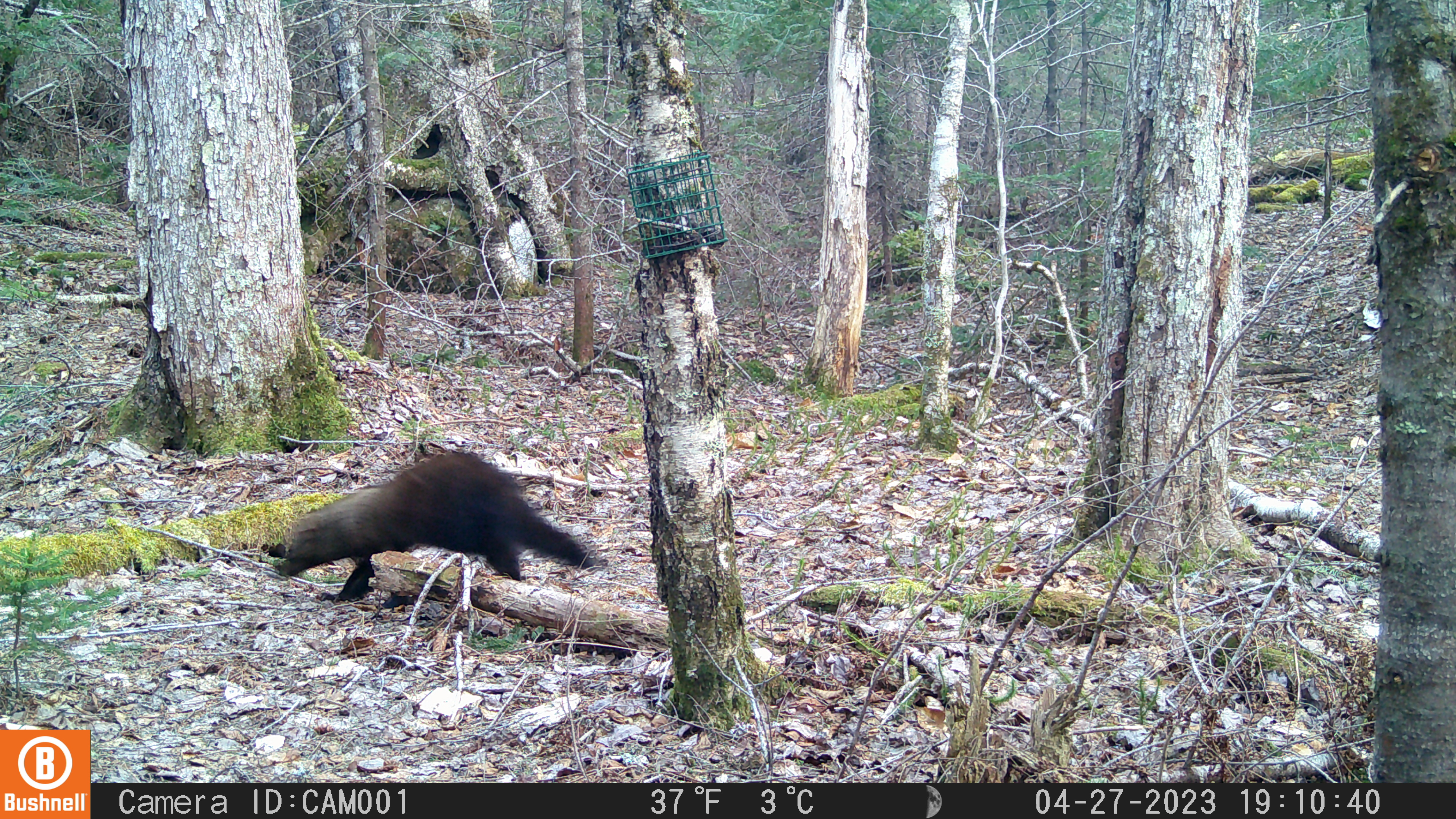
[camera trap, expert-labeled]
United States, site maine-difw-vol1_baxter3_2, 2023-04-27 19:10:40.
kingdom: Animalia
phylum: Chordata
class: Mammalia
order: Carnivora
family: Mustelidae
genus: Pekania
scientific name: Pekania pennanti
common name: fisher